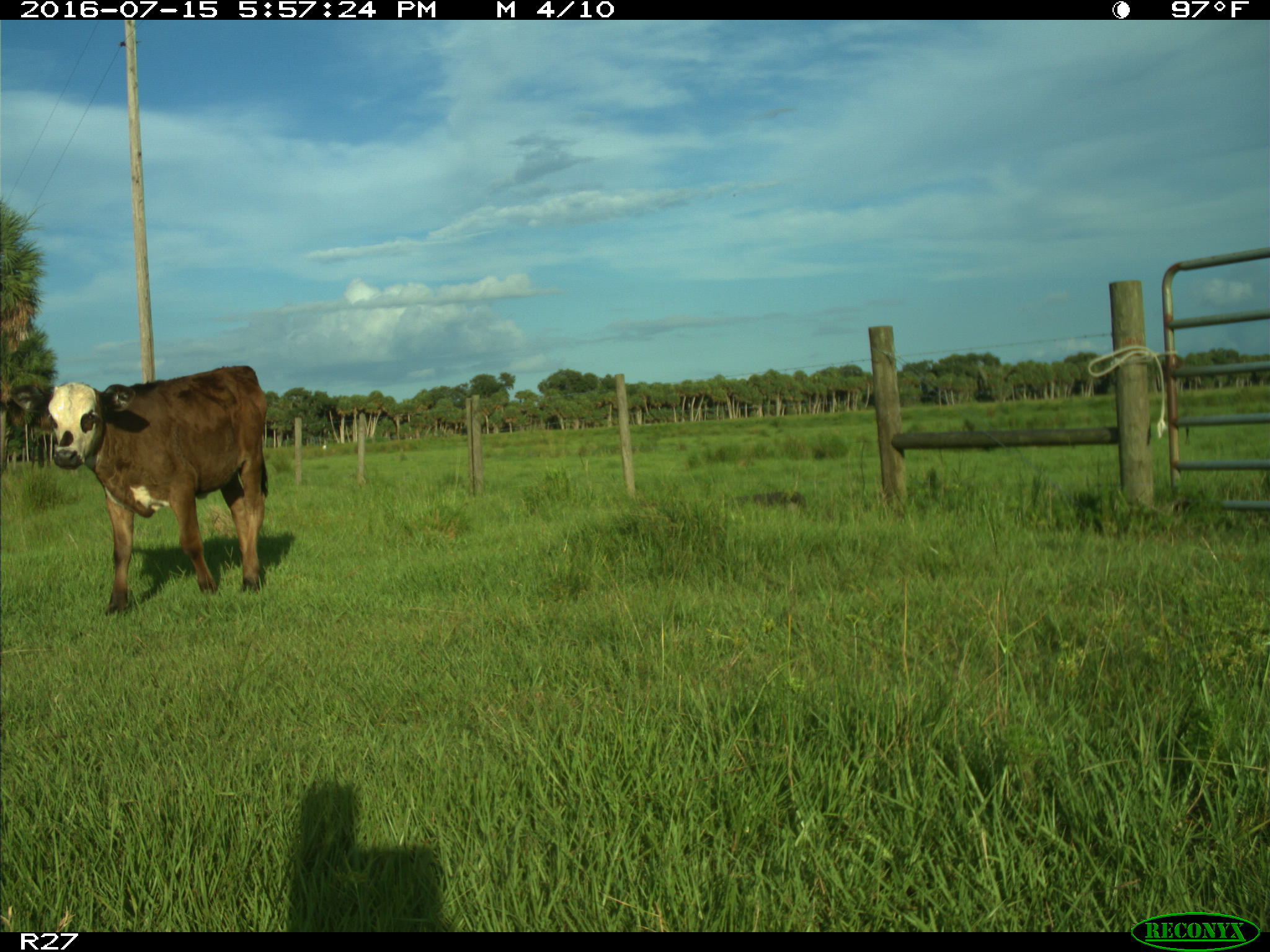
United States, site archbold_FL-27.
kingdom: Animalia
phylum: Chordata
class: Mammalia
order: Artiodactyla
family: Bovidae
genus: Bos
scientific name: Bos taurus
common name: domestic cow